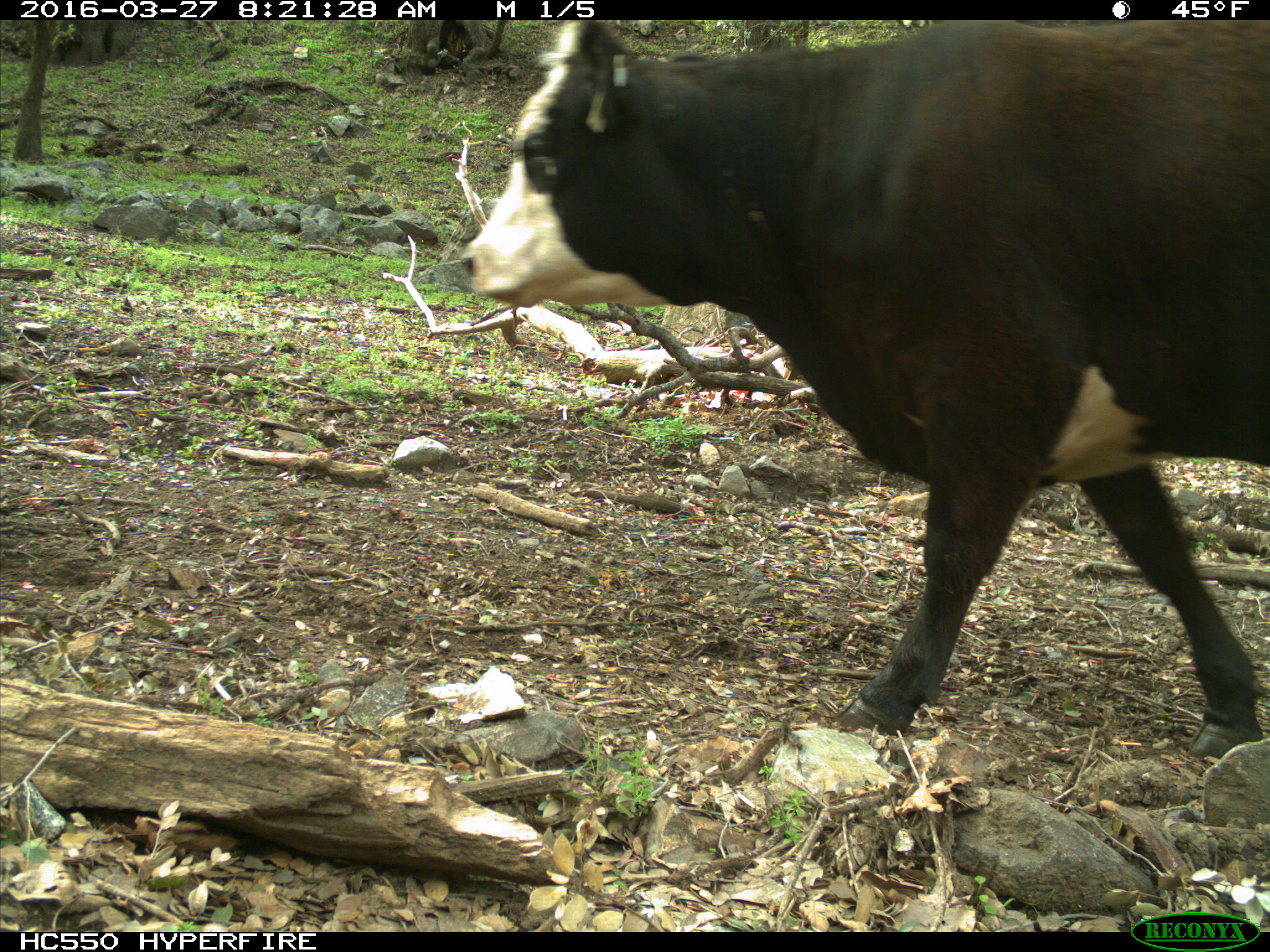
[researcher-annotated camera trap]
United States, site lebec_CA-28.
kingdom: Animalia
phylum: Chordata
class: Mammalia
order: Artiodactyla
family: Bovidae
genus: Bos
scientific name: Bos taurus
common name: domestic cow